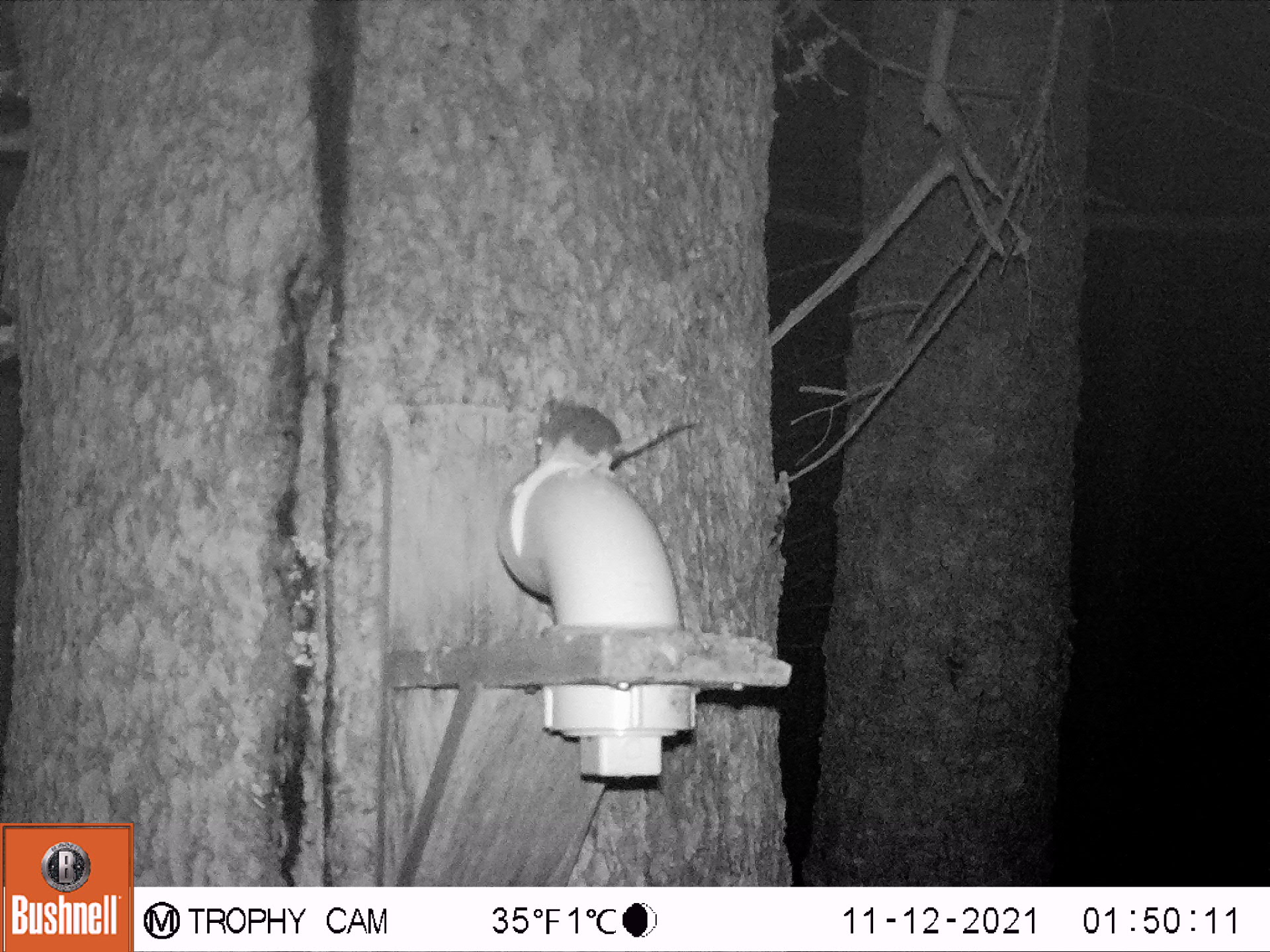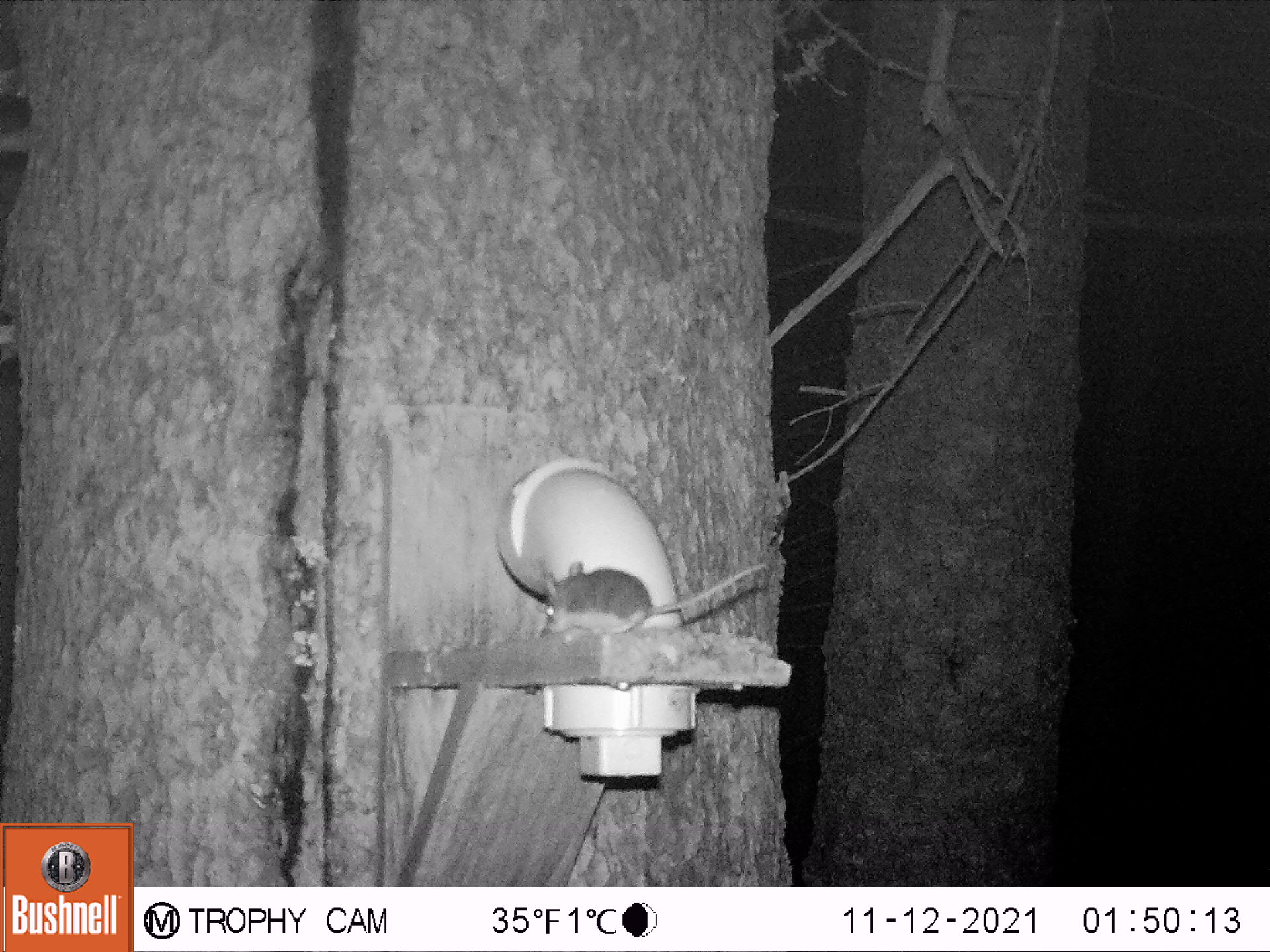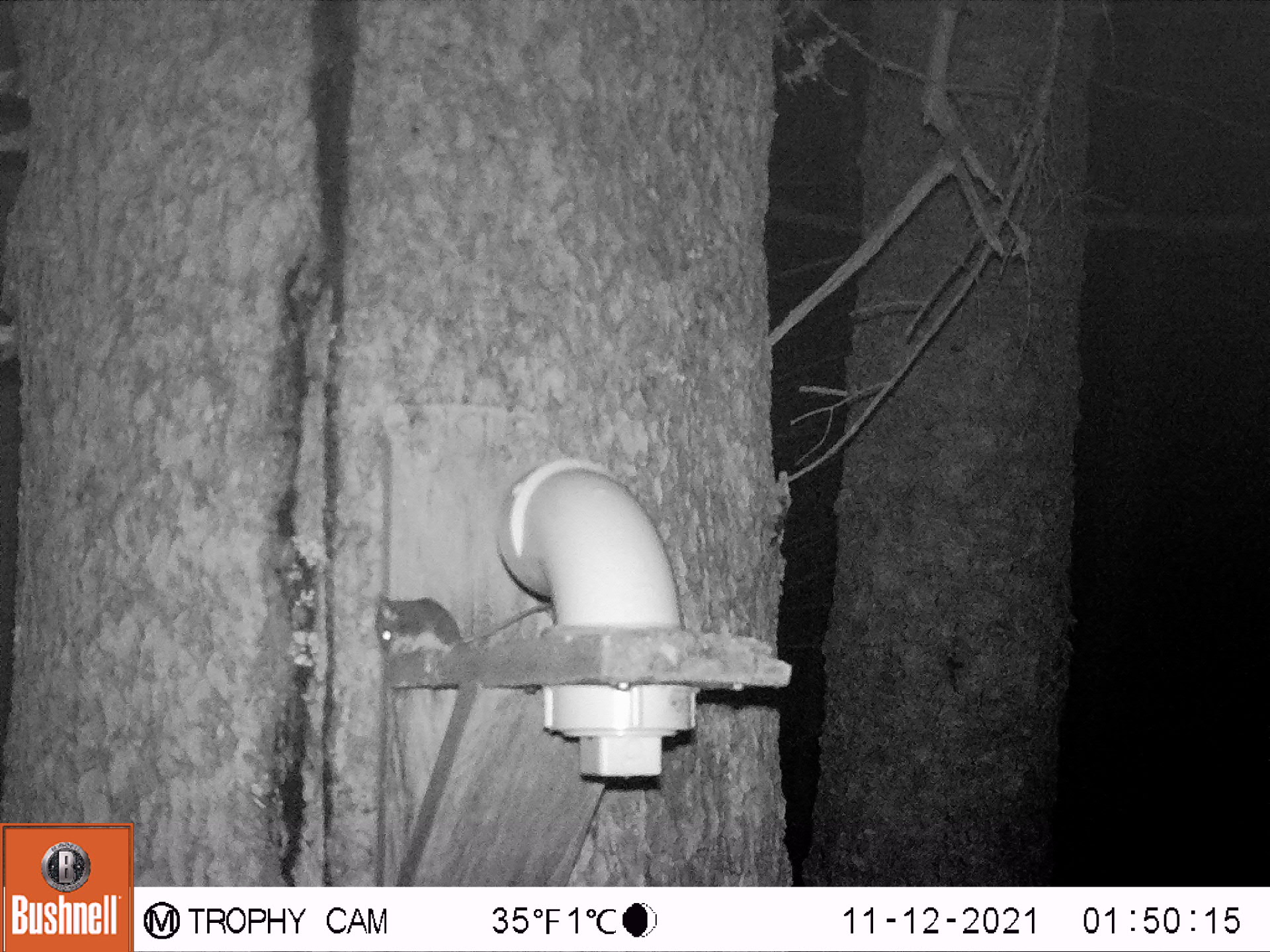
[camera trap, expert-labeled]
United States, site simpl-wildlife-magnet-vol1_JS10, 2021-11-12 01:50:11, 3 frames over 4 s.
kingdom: Animalia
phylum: Chordata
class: Mammalia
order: Rodentia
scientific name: Rodentia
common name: mouse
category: mouse sp.